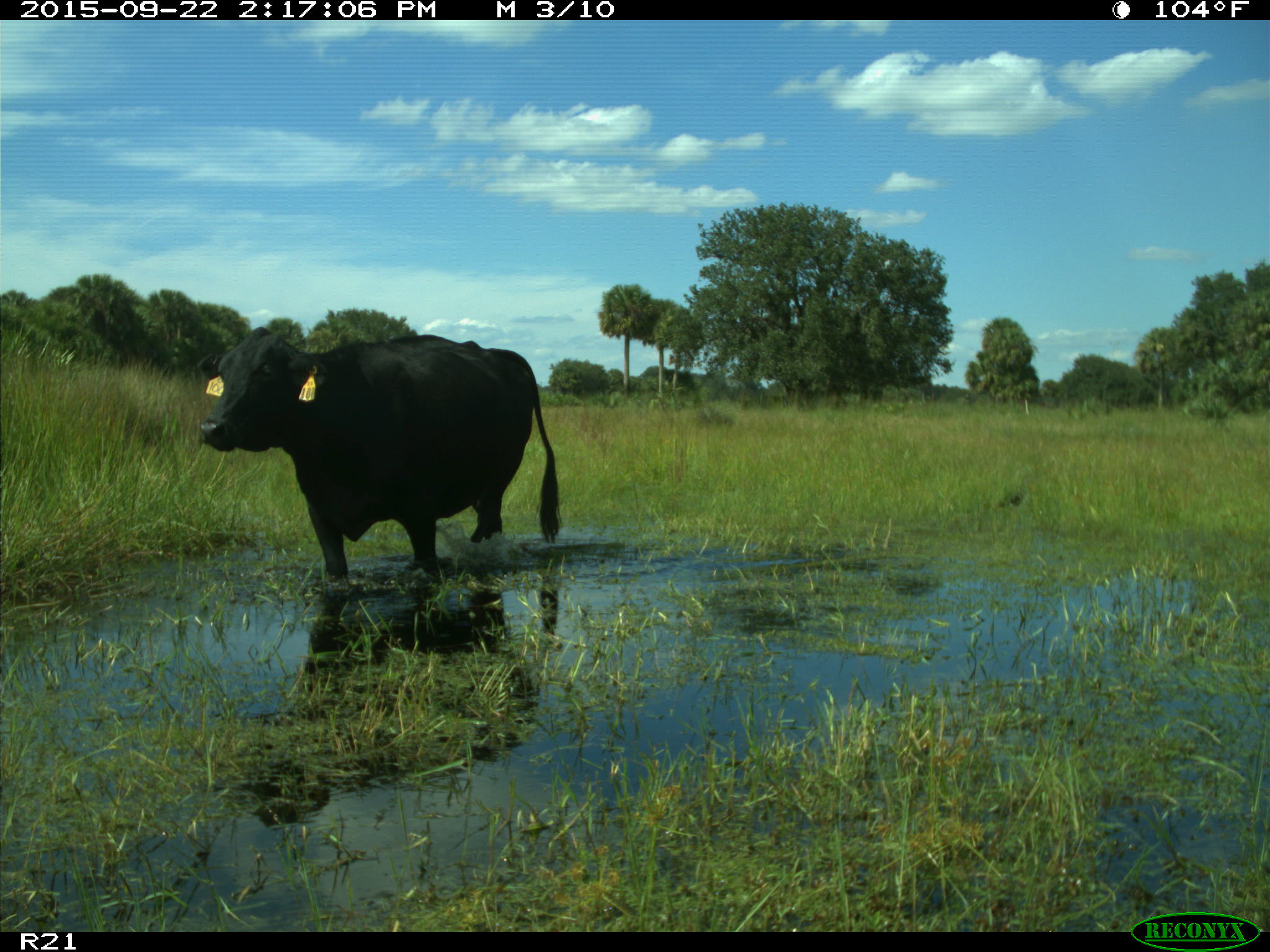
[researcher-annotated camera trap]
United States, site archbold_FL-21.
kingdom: Animalia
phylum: Chordata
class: Mammalia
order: Artiodactyla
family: Bovidae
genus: Bos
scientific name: Bos taurus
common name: domestic cow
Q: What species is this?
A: Bos taurus (domestic cow).